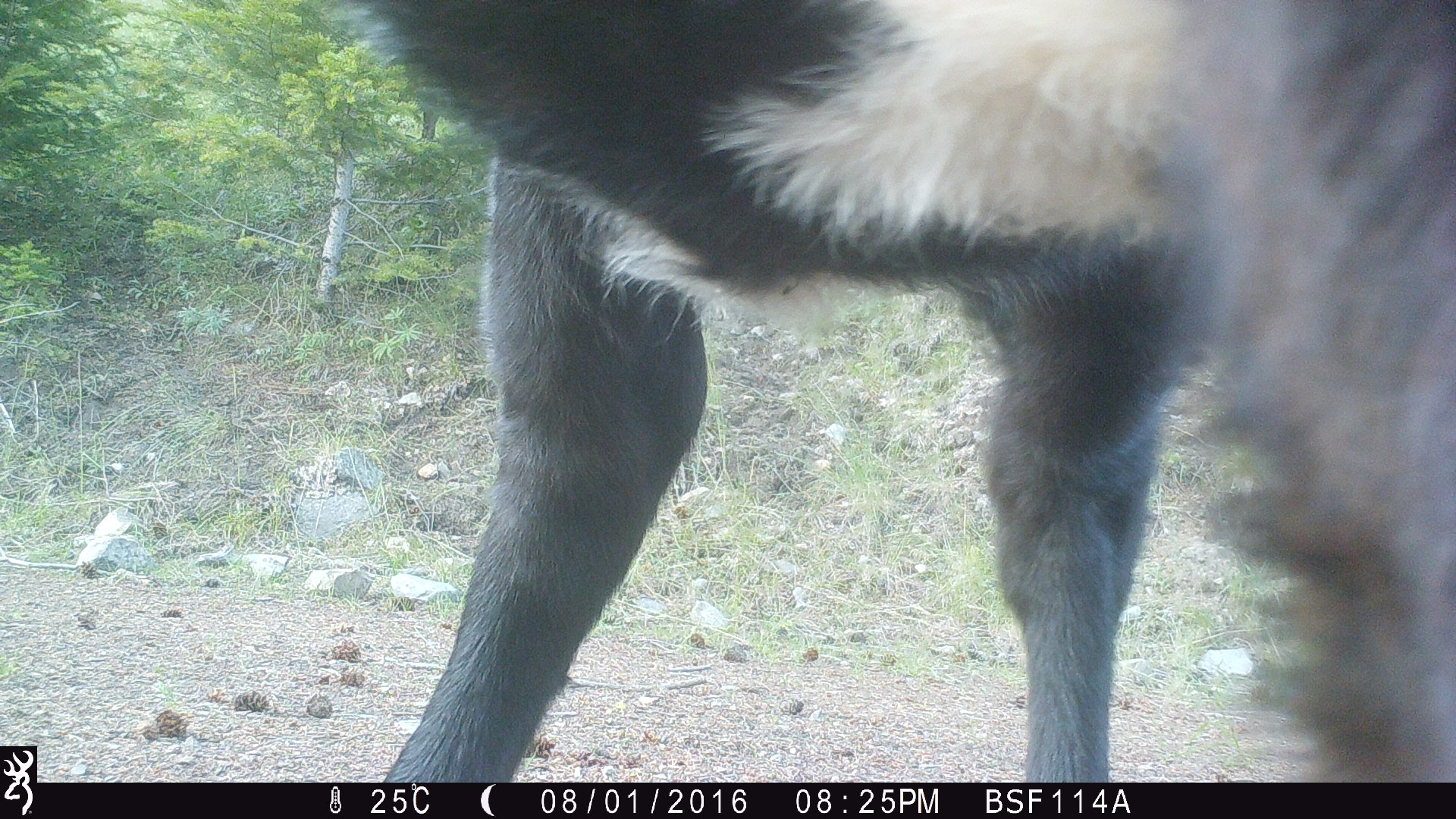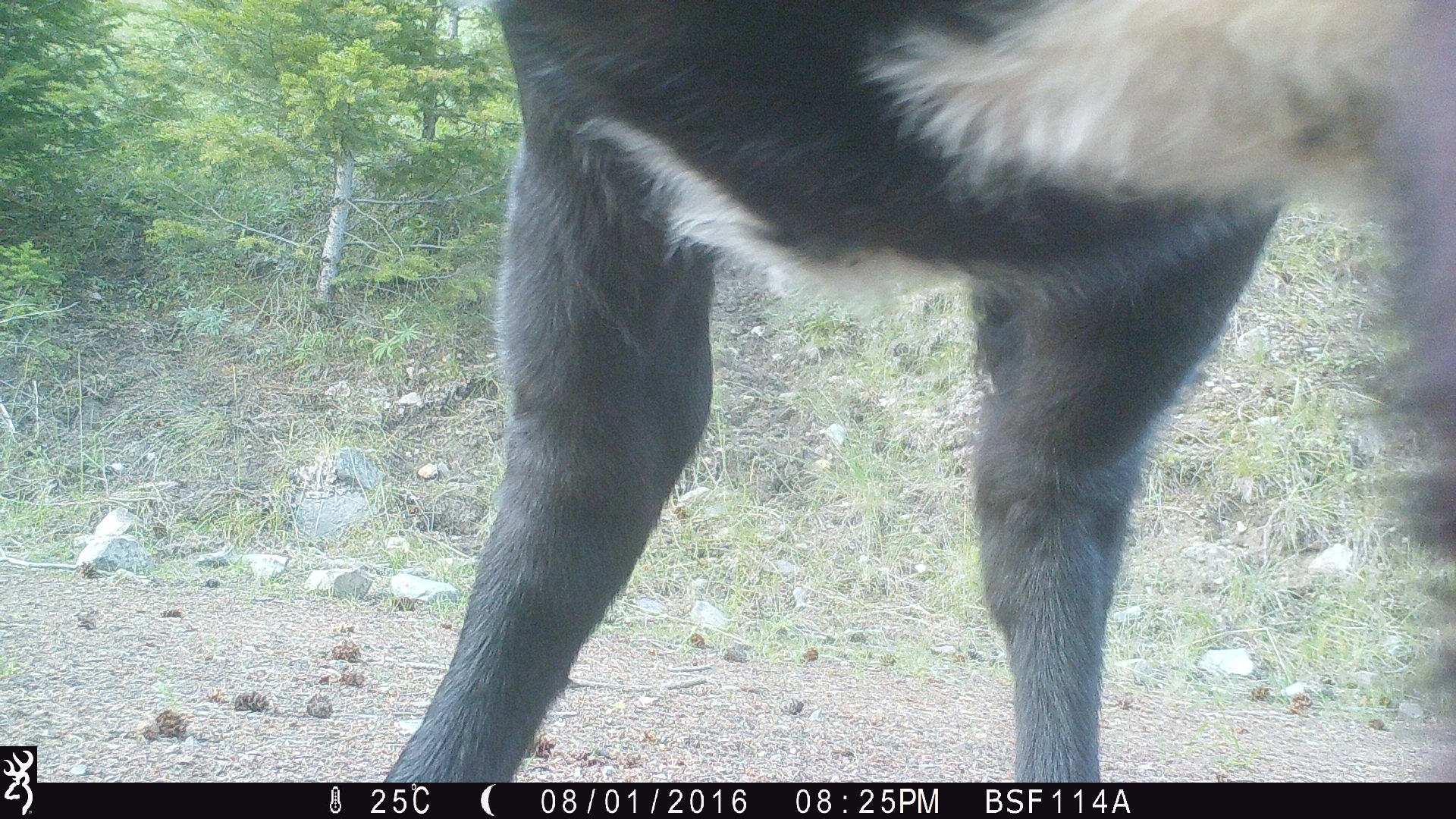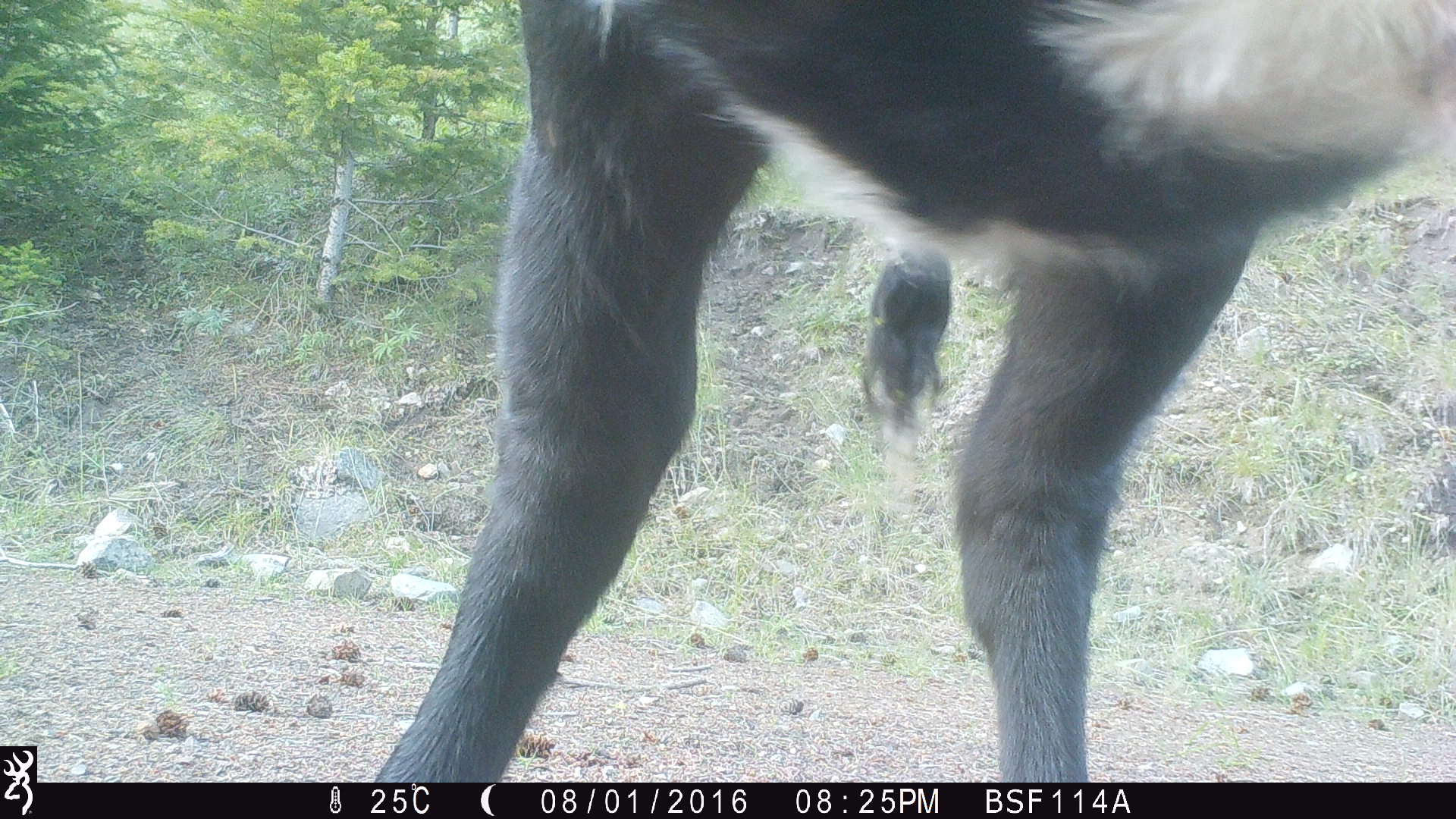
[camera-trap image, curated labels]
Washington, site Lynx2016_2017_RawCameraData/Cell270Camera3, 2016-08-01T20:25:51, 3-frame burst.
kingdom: Animalia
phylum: Chordata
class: Mammalia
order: Artiodactyla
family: Bovidae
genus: Bos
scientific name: Bos taurus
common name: domestic cattle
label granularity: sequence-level